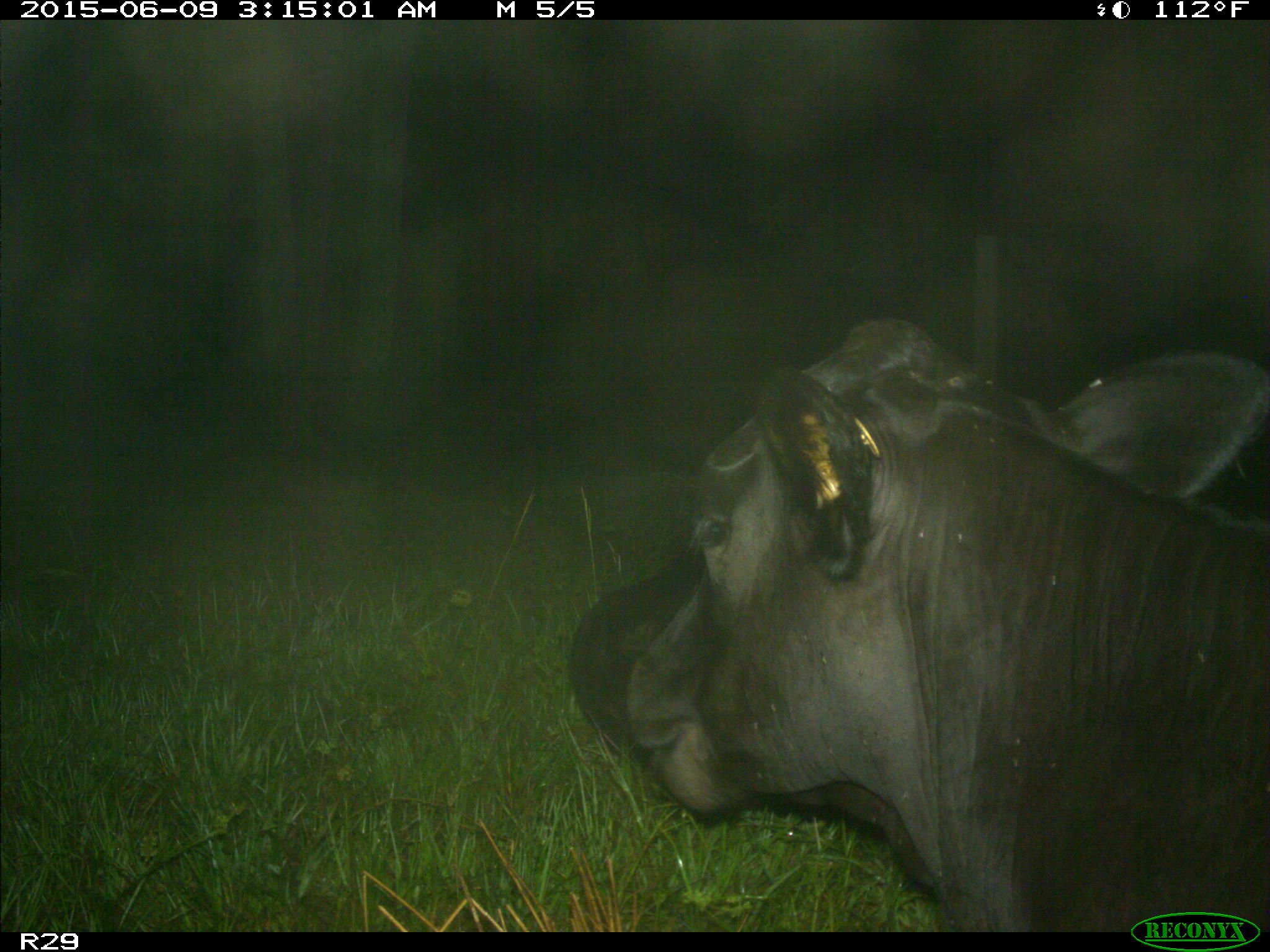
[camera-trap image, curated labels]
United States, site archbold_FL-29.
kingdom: Animalia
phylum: Chordata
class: Mammalia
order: Artiodactyla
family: Bovidae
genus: Bos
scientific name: Bos taurus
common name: domestic cow